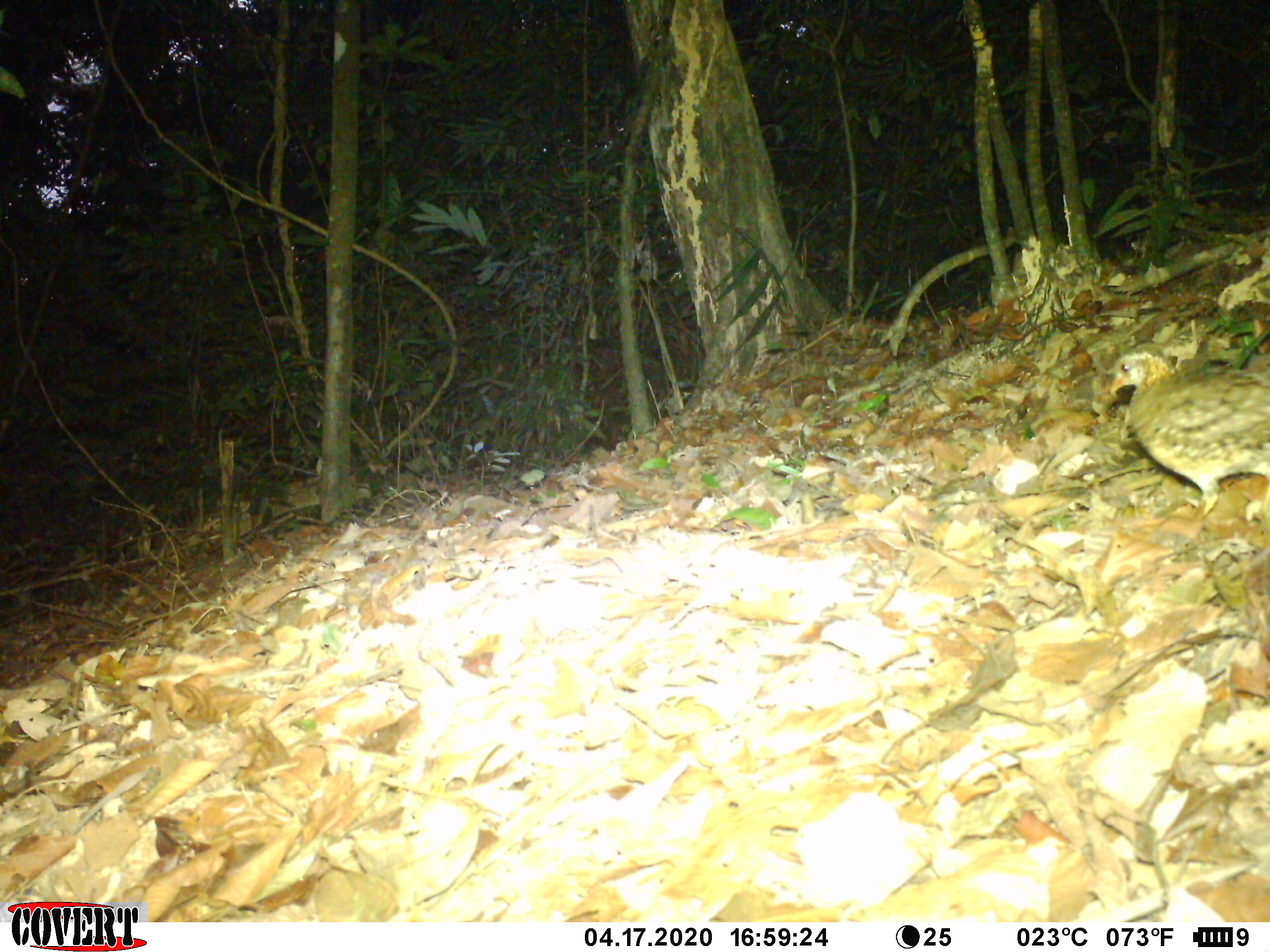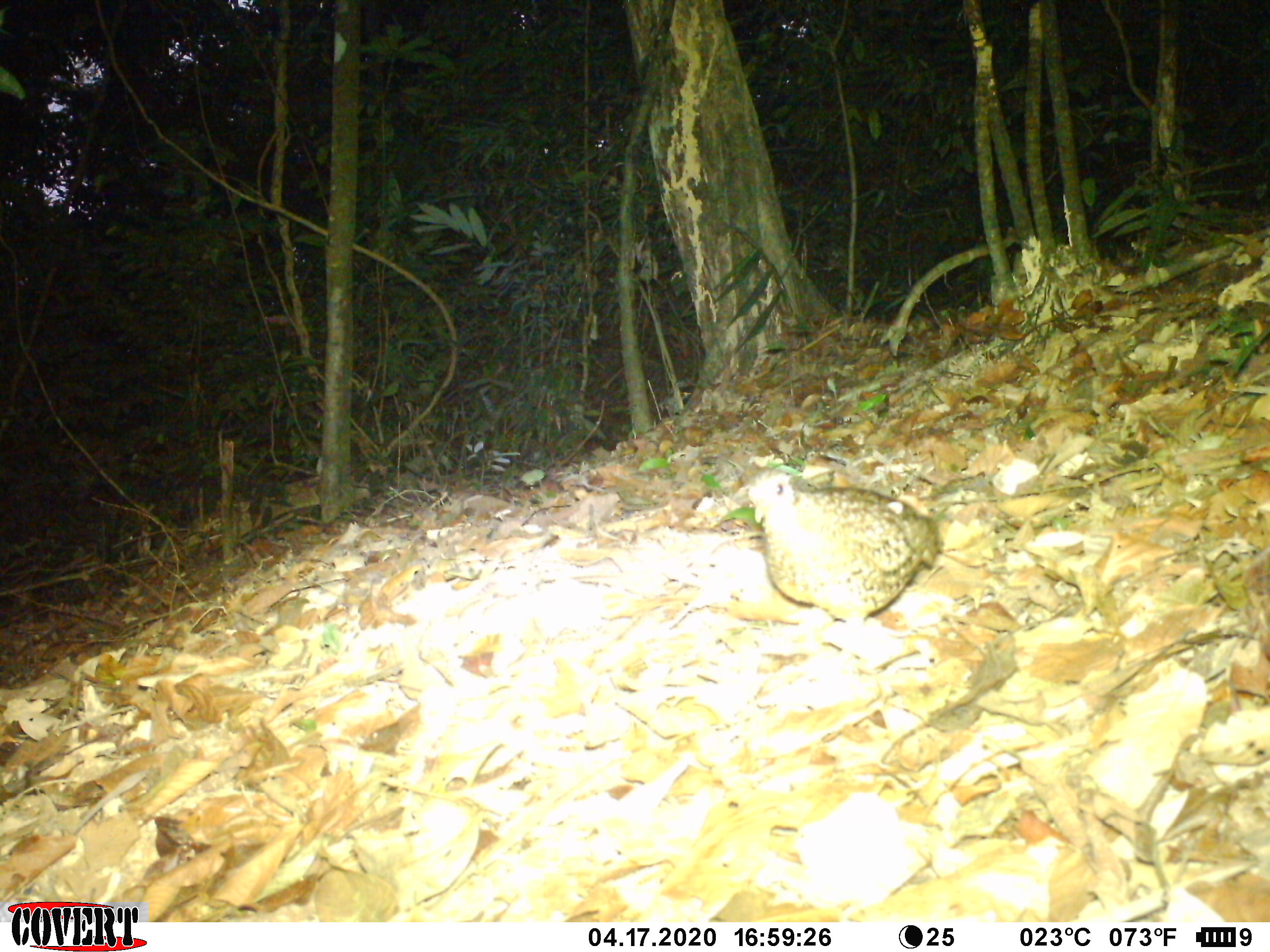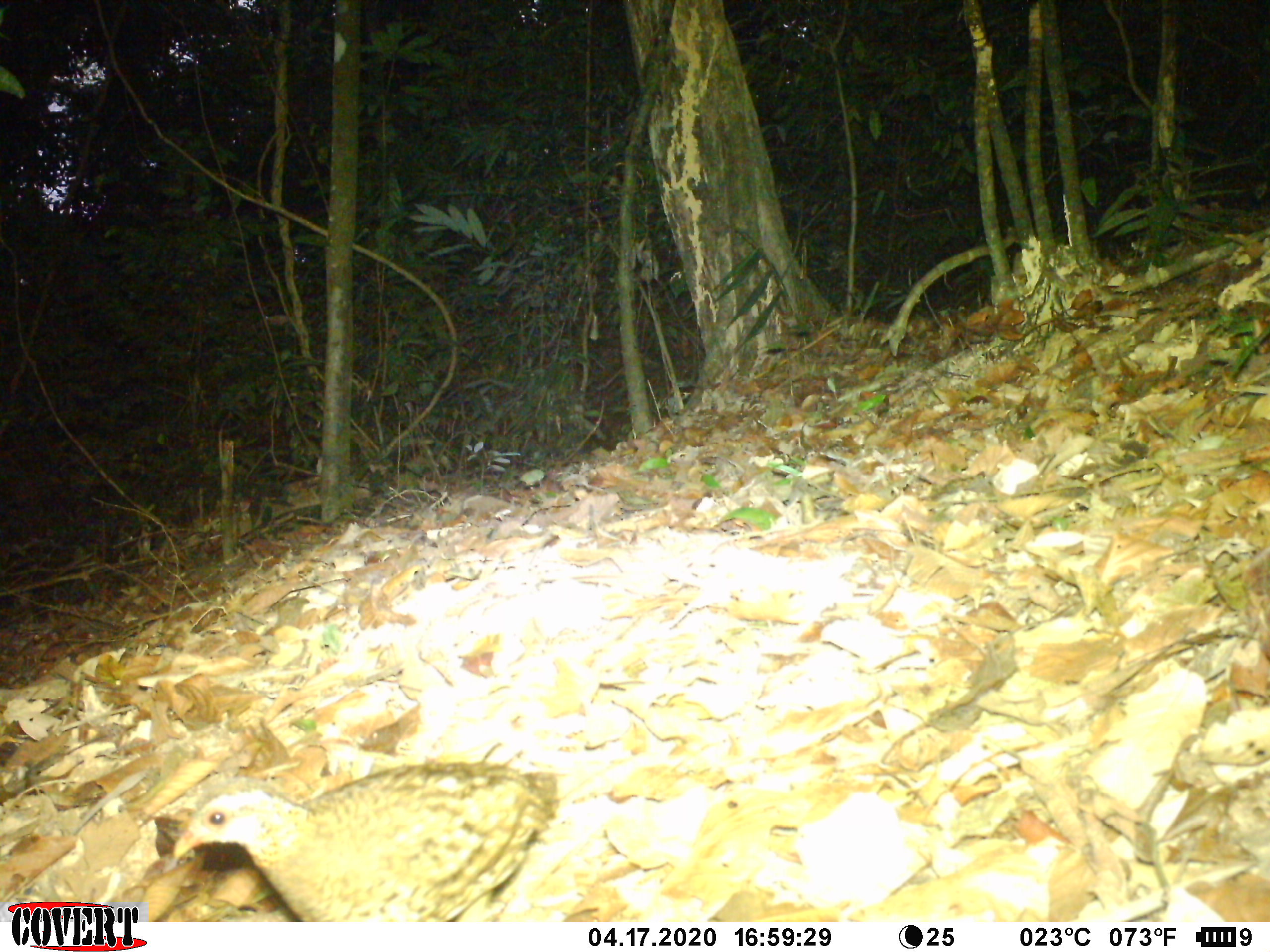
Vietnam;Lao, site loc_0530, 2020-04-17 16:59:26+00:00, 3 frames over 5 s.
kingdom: Animalia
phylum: Chordata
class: Aves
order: Galliformes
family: Phasianidae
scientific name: Phasianidae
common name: partridge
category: unidentified partridge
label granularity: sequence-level